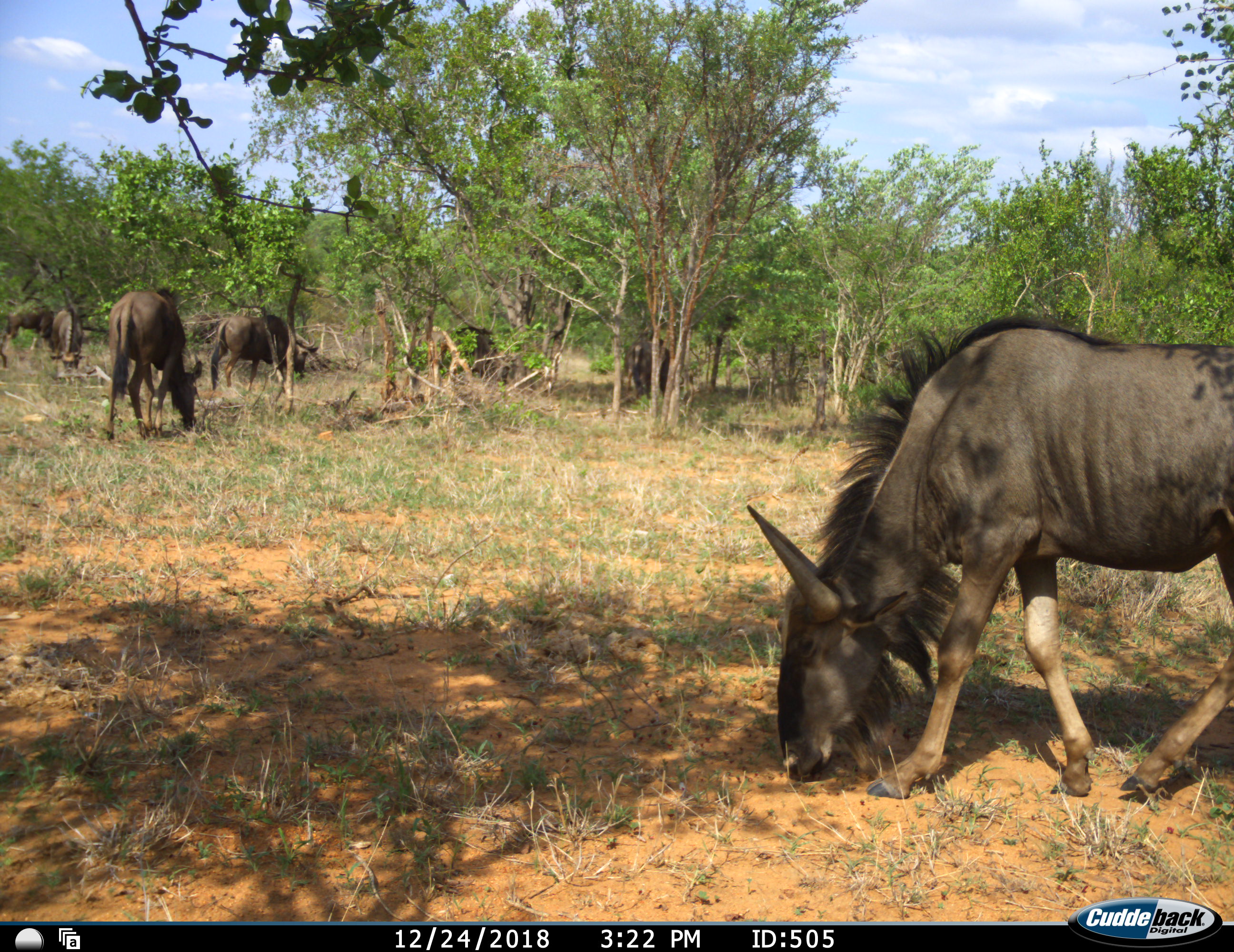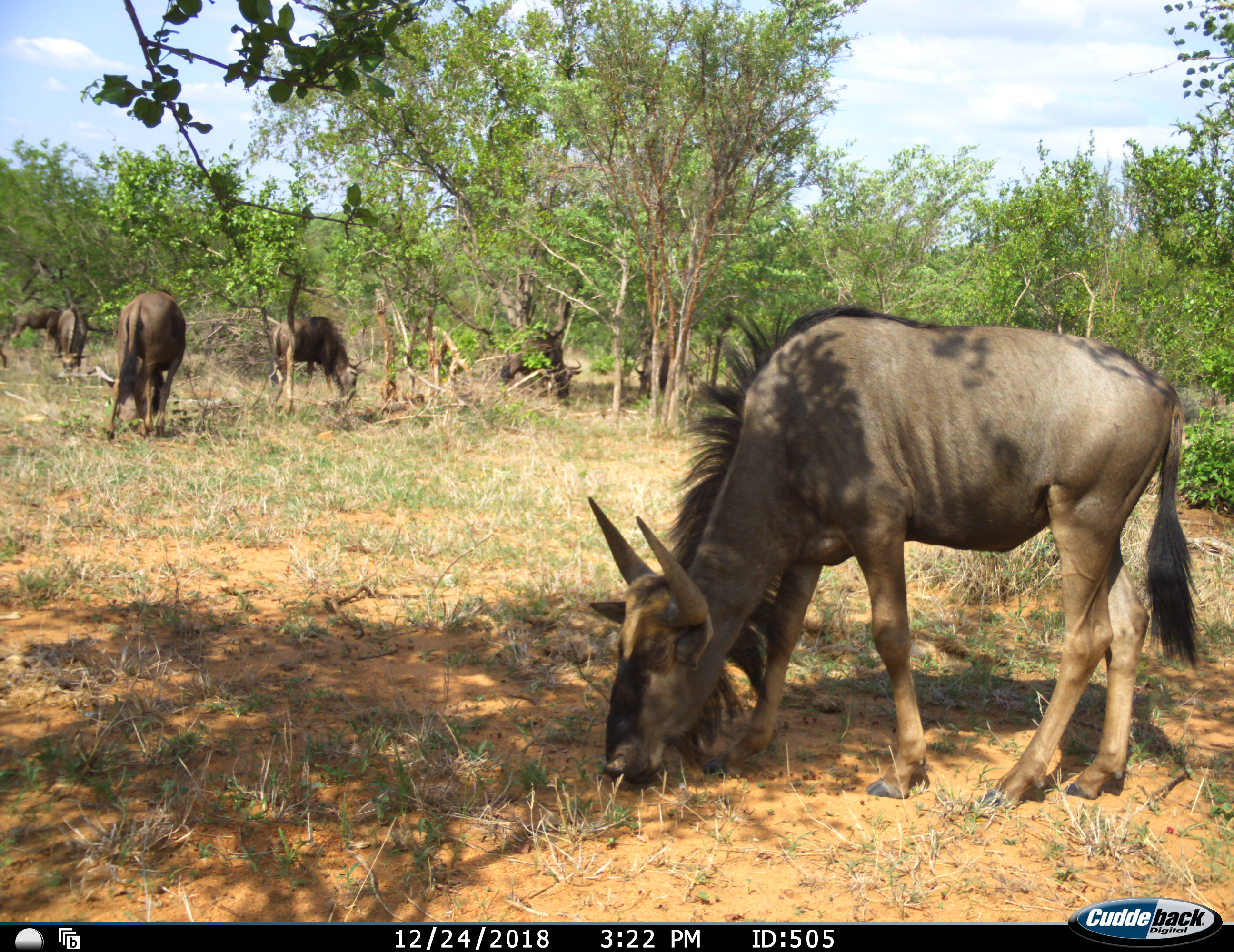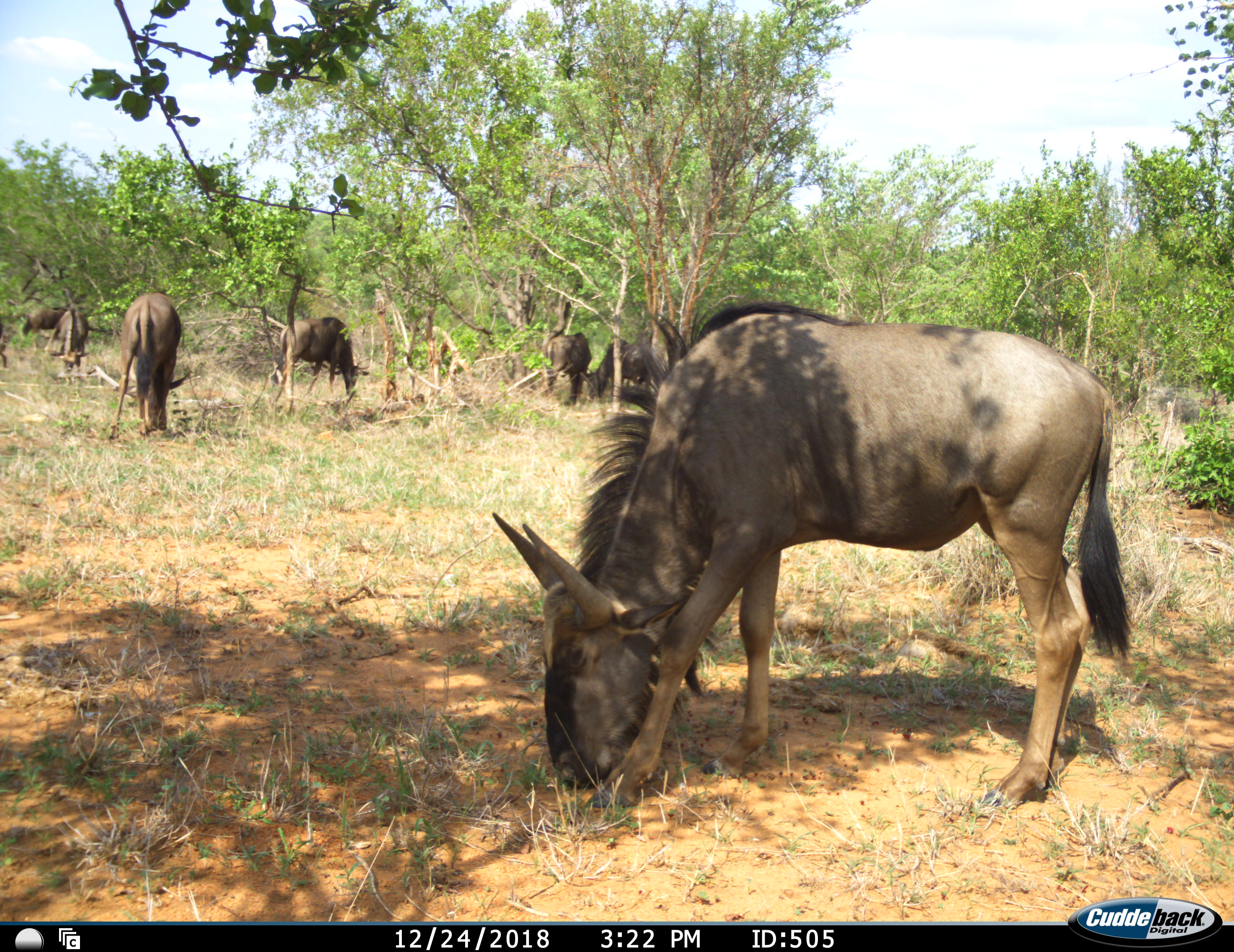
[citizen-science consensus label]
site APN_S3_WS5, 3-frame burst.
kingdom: Animalia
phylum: Chordata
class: Mammalia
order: Artiodactyla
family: Bovidae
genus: Connochaetes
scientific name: Connochaetes taurinus taurinus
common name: blue wildebeest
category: wildebeestblue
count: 7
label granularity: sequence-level